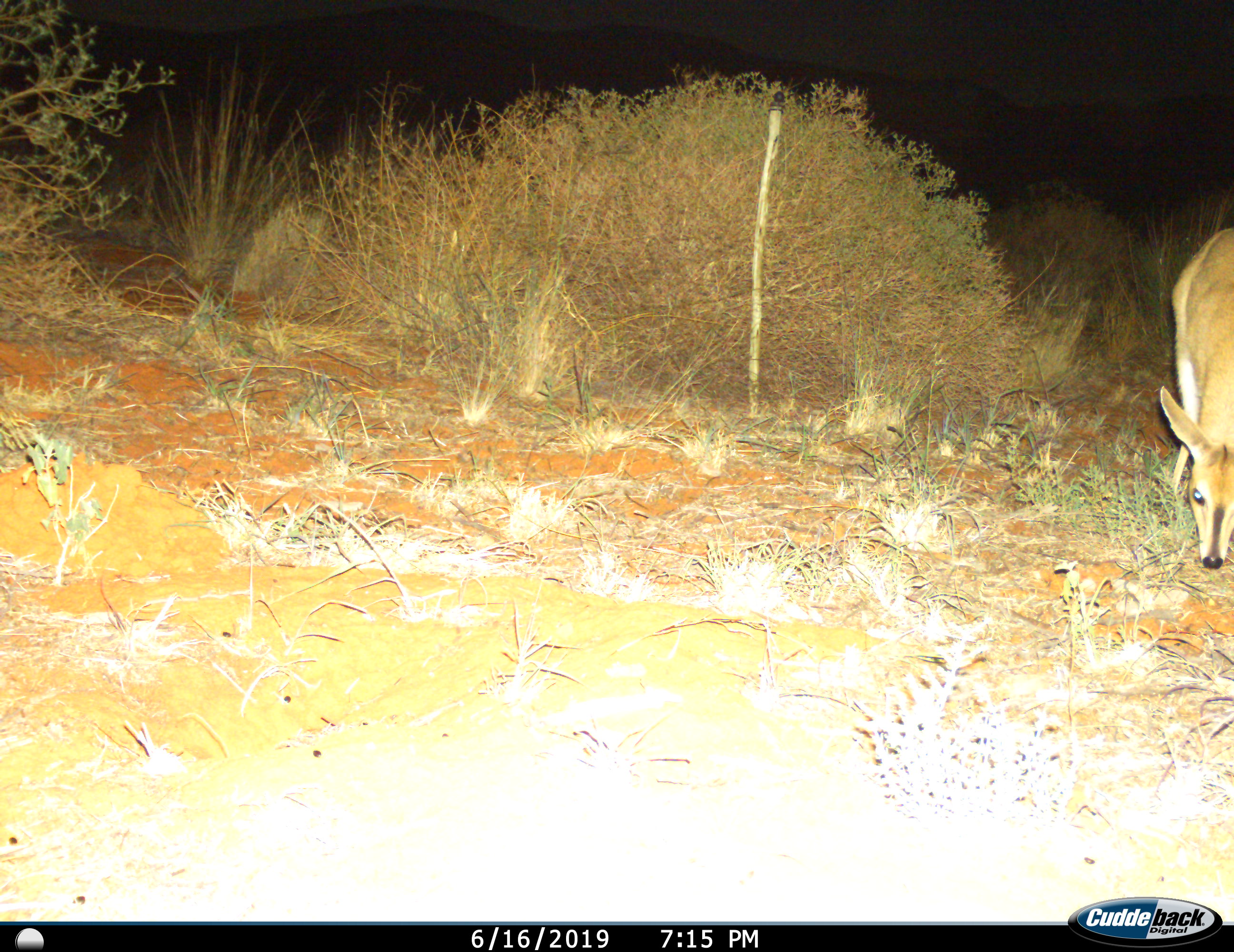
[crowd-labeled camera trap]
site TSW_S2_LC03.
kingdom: Animalia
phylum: Chordata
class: Mammalia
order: Artiodactyla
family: Bovidae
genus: Sylvicapra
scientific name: Sylvicapra grimmia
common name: common duiker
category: duikercommongrey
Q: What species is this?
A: Duikercommongrey (common duiker) (Sylvicapra grimmia).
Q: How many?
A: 1.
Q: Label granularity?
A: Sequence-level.